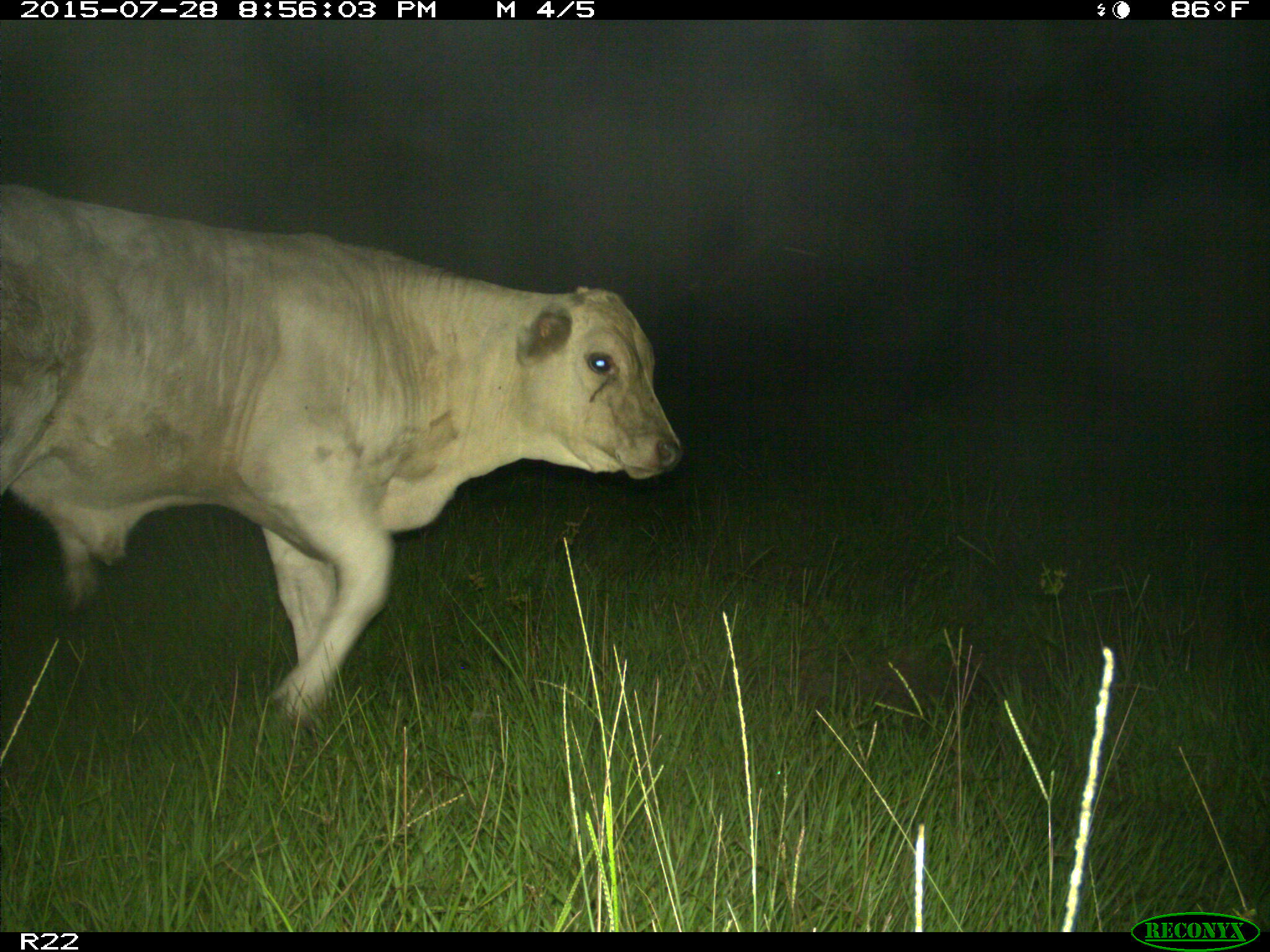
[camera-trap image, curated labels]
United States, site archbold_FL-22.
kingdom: Animalia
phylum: Chordata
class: Mammalia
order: Artiodactyla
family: Bovidae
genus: Bos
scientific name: Bos taurus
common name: domestic cow